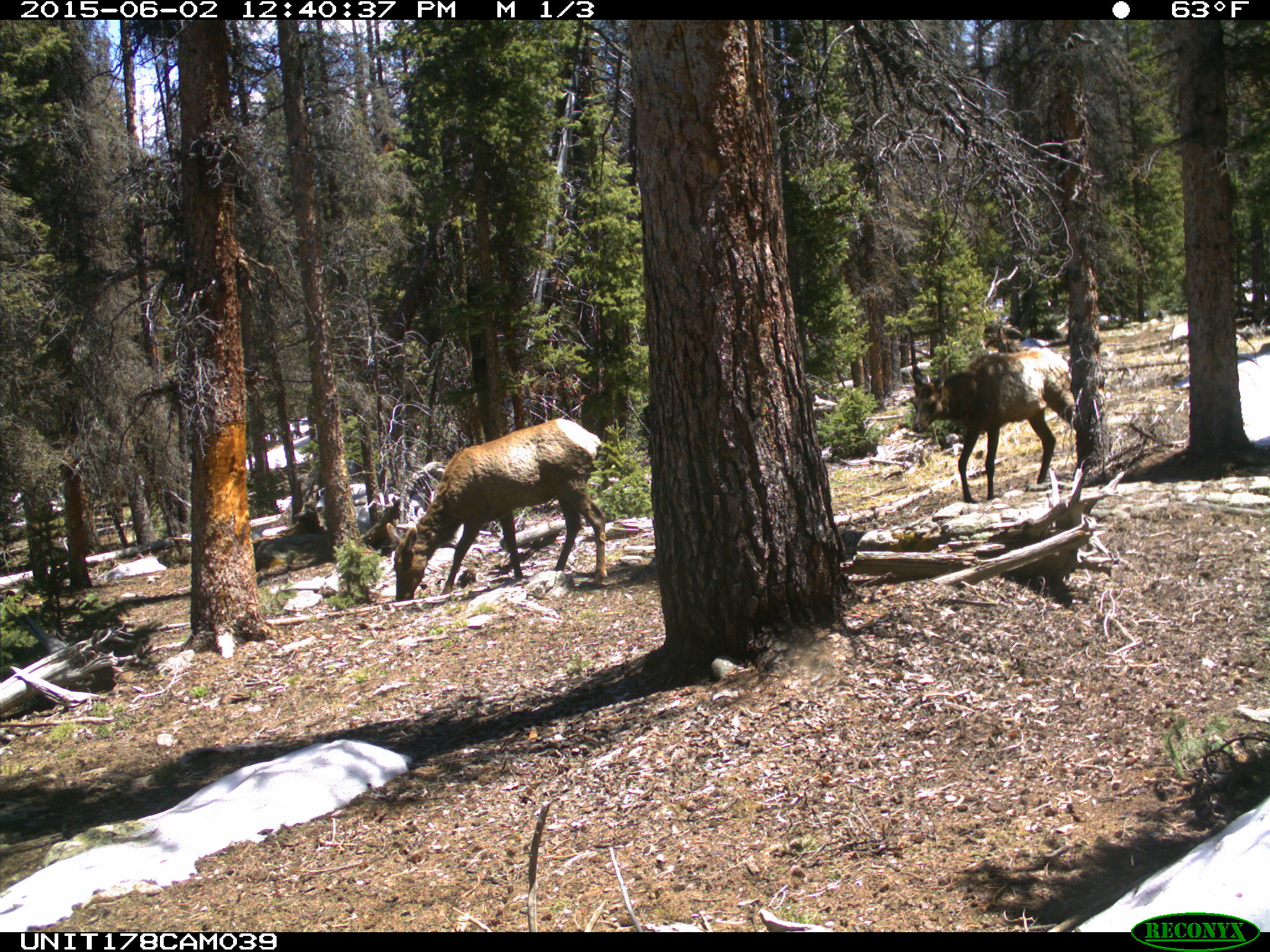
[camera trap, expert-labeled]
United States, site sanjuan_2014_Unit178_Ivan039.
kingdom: Animalia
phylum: Chordata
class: Mammalia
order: Artiodactyla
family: Cervidae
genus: Cervus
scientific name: Cervus elaphus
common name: red deer